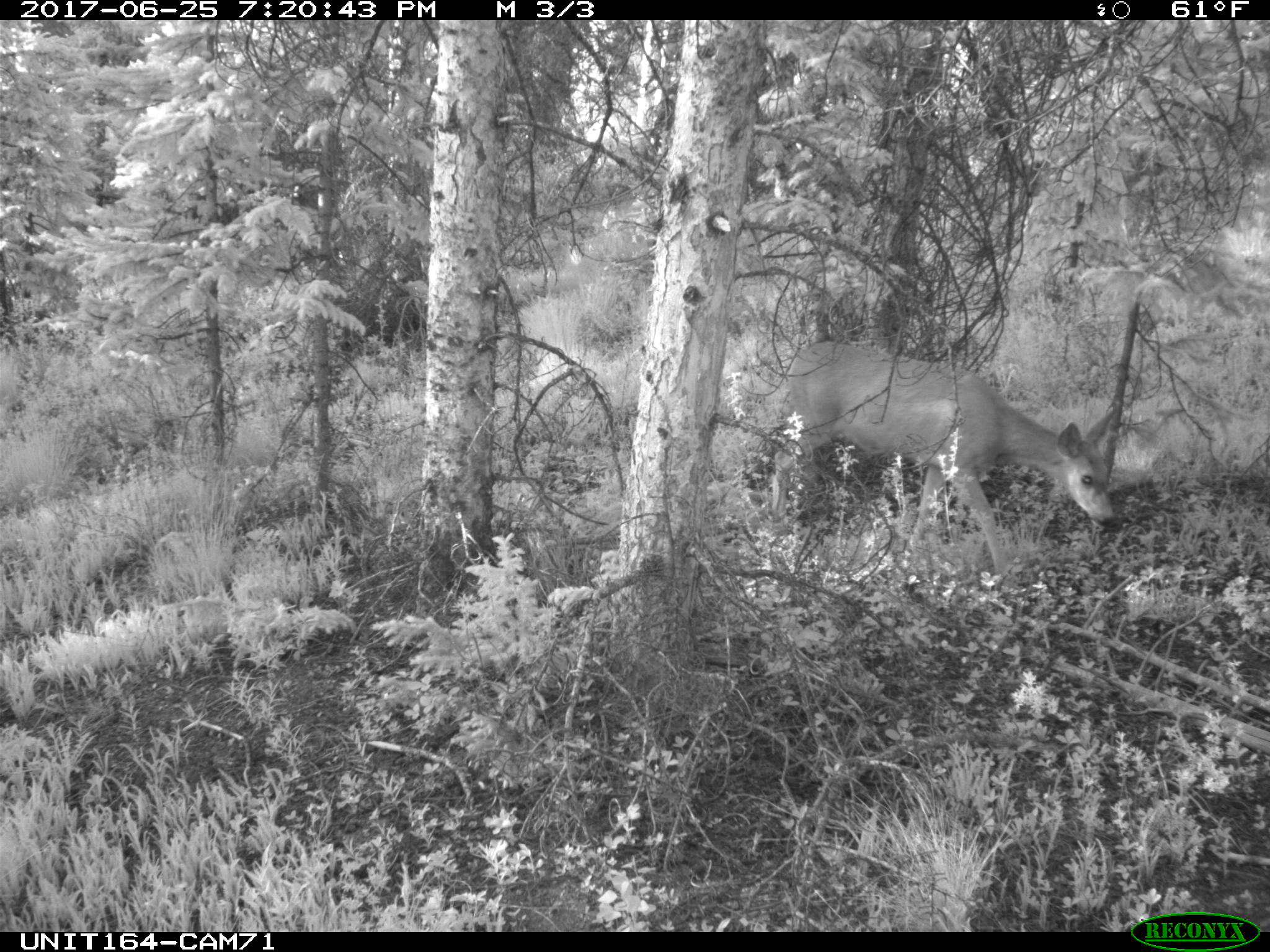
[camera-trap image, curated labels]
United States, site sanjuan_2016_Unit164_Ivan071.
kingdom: Animalia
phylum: Chordata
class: Mammalia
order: Artiodactyla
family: Cervidae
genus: Odocoileus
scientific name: Odocoileus hemionus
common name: mule deer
Odocoileus hemionus (mule deer).